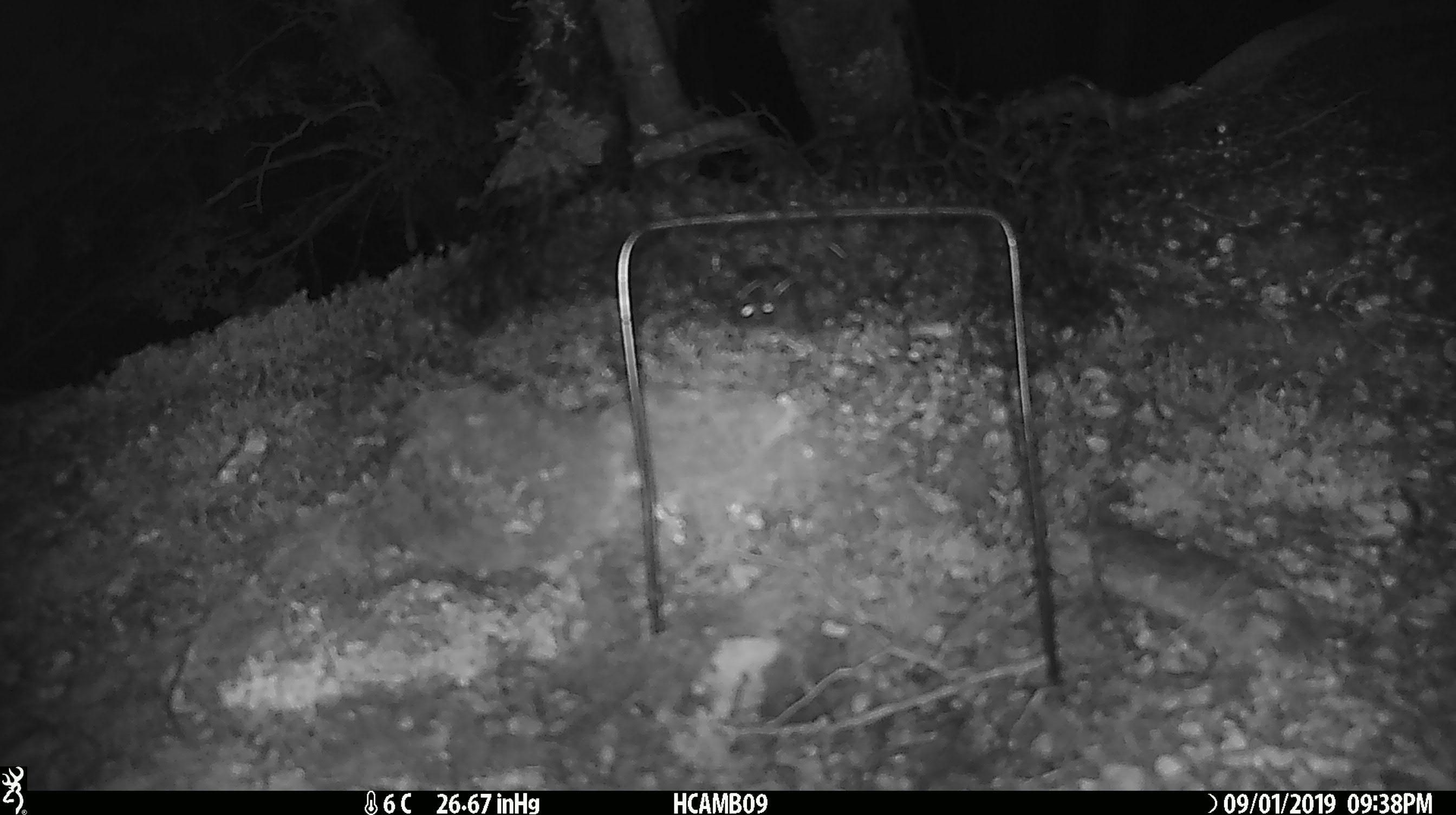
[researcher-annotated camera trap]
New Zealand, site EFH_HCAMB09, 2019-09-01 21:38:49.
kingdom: Animalia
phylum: Chordata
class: Mammalia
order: Rodentia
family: Muridae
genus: Mus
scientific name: Mus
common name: mouse